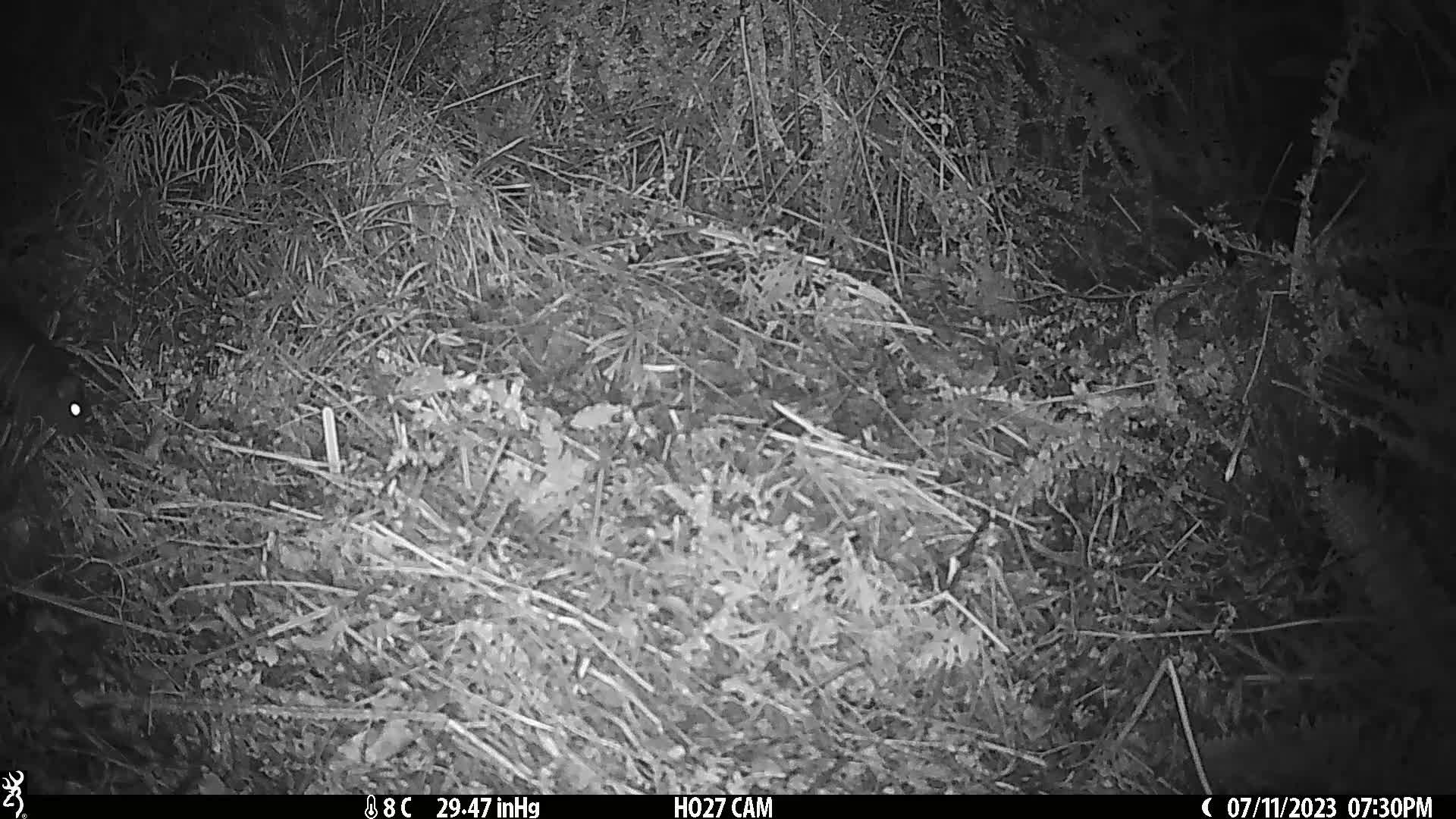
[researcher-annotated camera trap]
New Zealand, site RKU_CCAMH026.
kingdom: Animalia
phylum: Chordata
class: Mammalia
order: Rodentia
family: Muridae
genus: Rattus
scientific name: Rattus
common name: rat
Rat (Rattus).